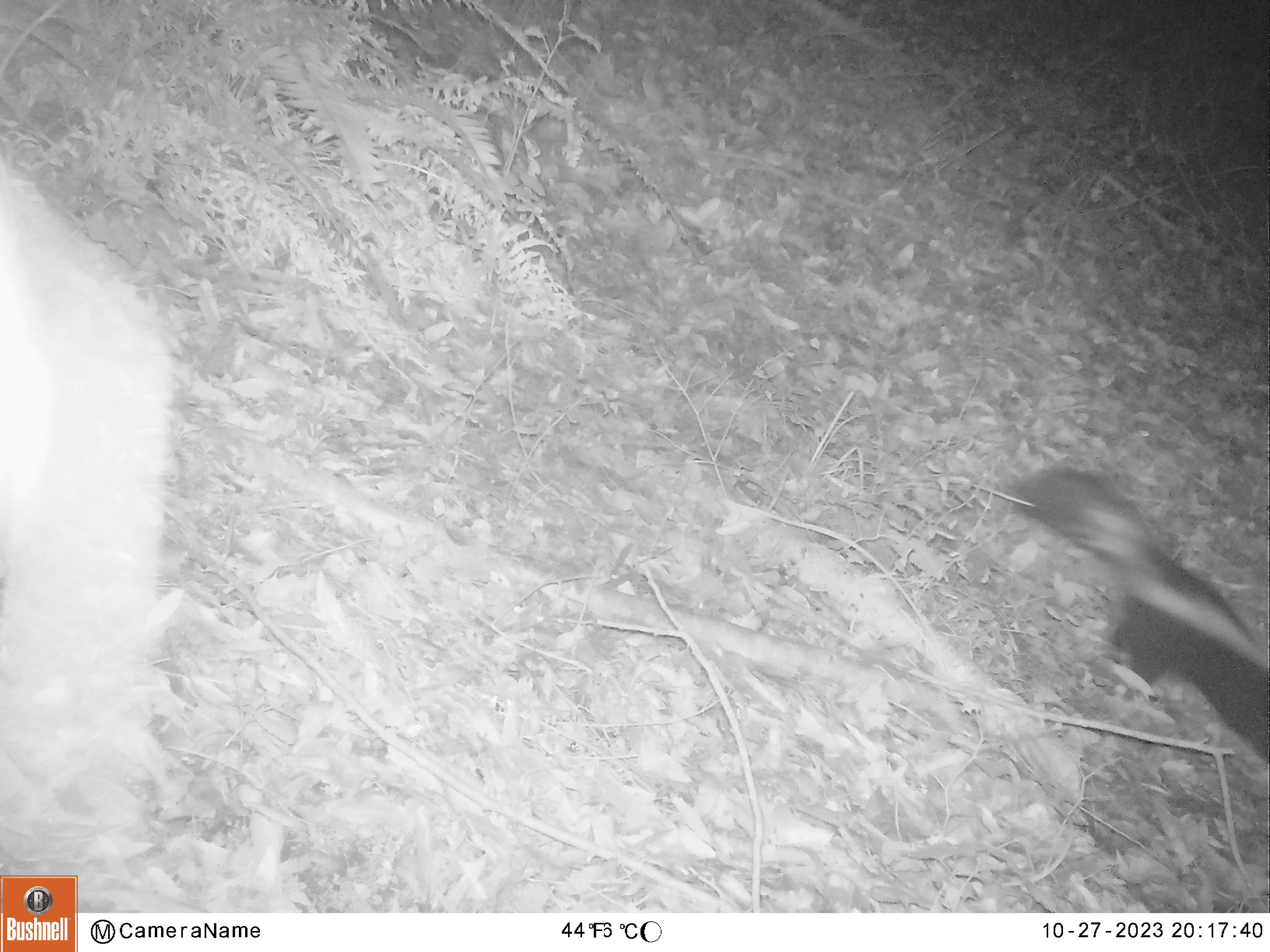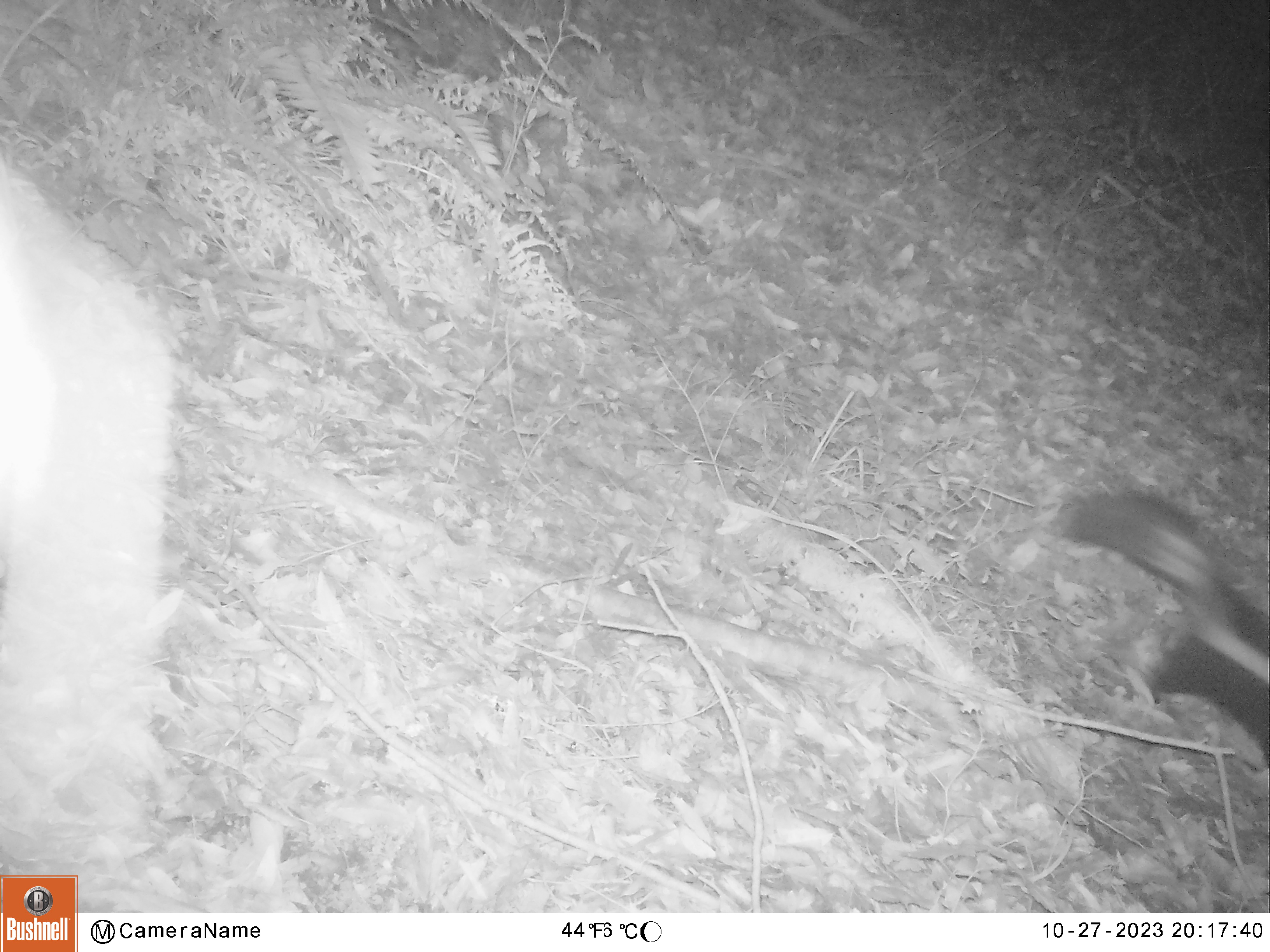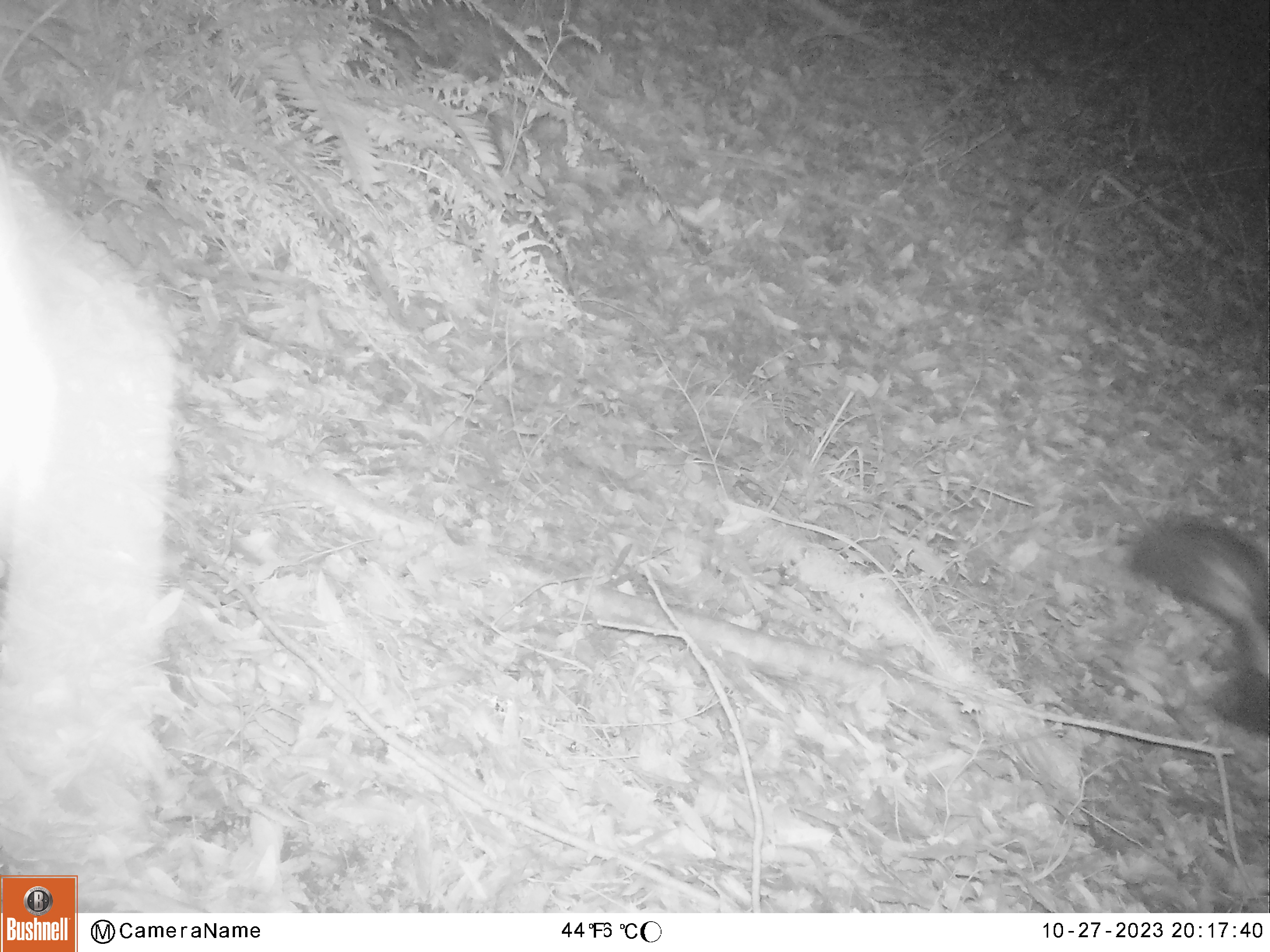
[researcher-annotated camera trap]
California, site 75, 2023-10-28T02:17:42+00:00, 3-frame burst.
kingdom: Animalia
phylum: Chordata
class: Mammalia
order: Carnivora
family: Mephitidae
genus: Mephitis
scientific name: Mephitis mephitis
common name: striped skunk